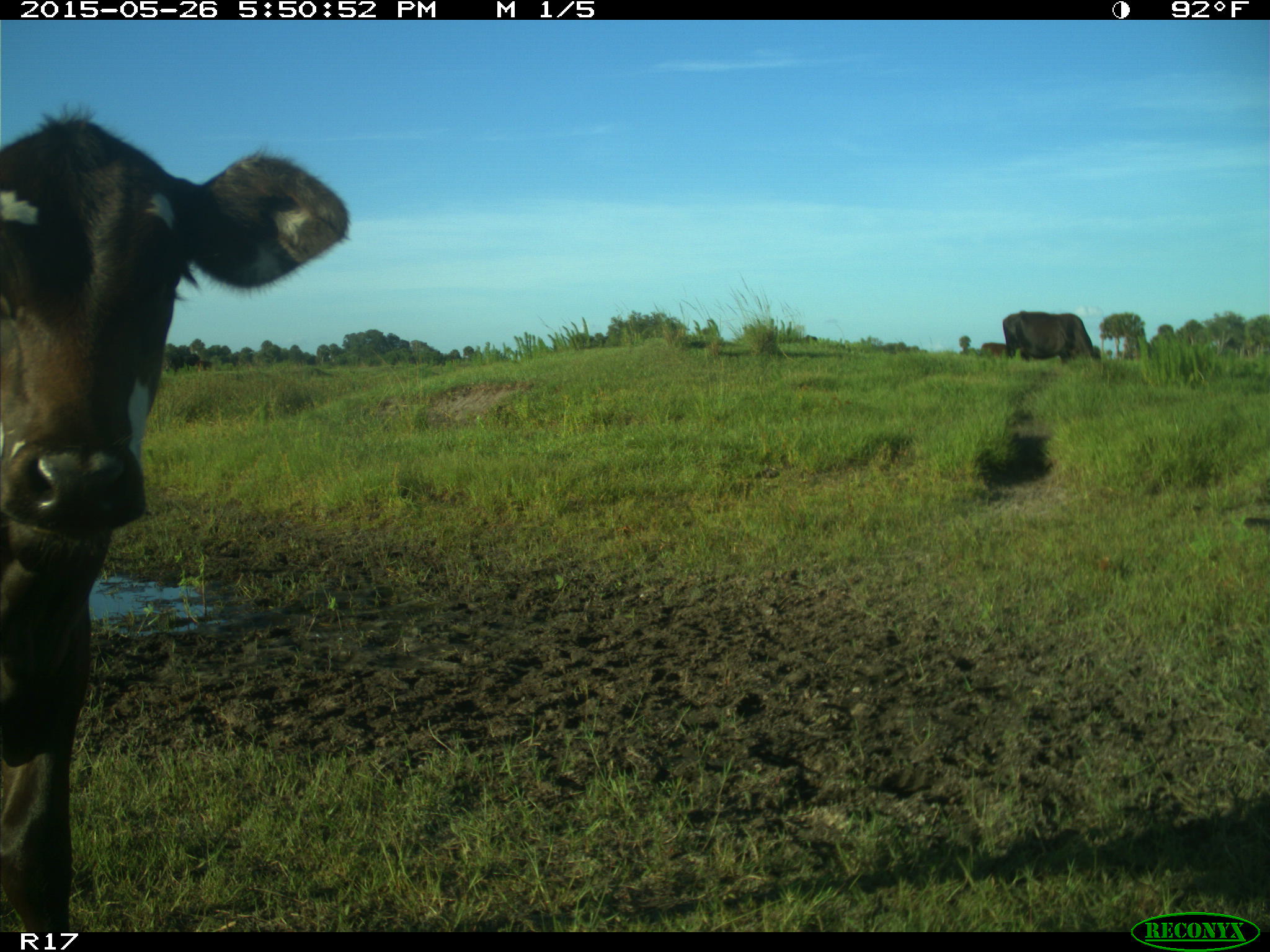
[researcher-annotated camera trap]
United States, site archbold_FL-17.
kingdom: Animalia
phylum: Chordata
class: Mammalia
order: Artiodactyla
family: Bovidae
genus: Bos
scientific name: Bos taurus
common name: domestic cow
Bos taurus (domestic cow).